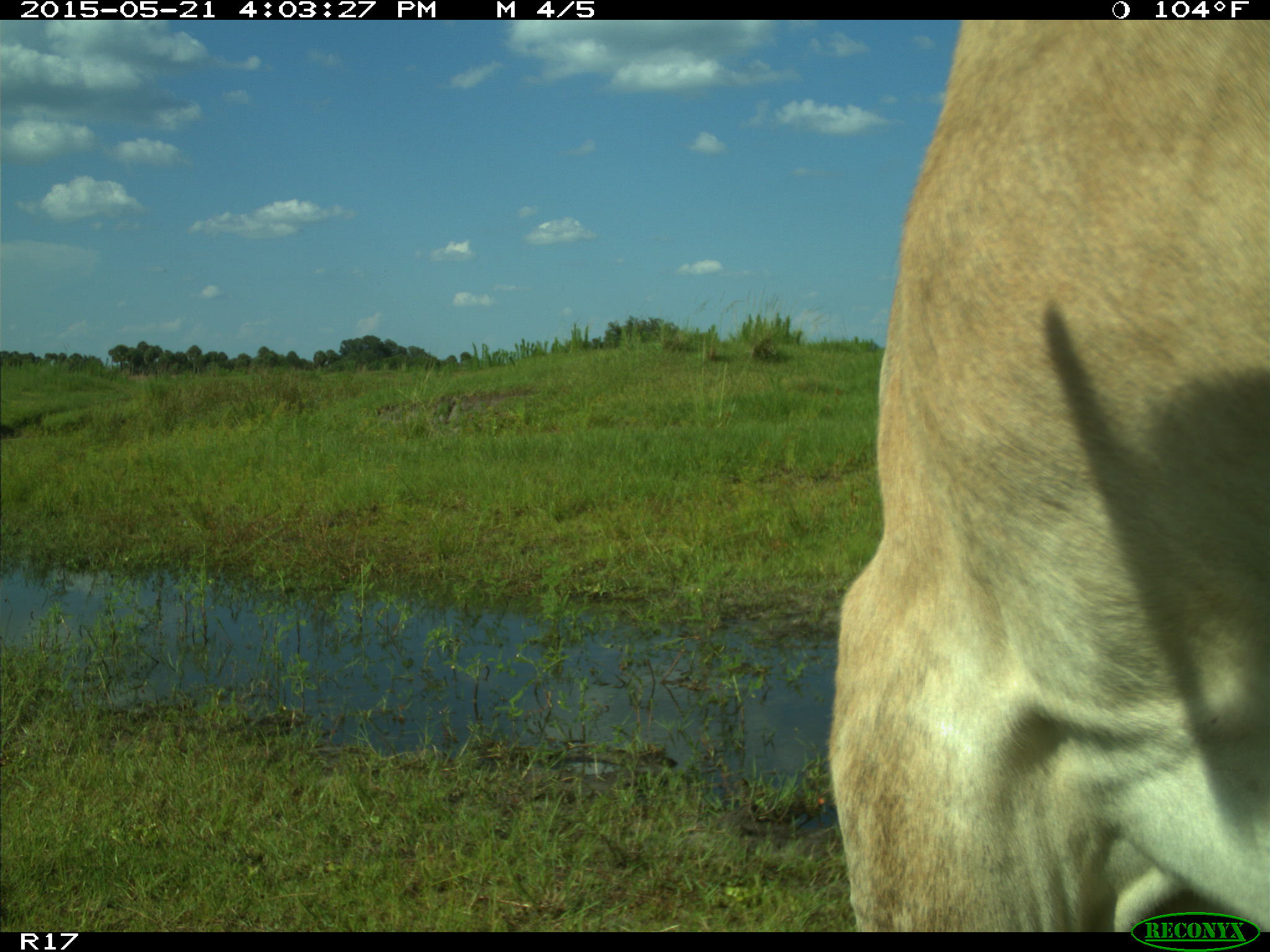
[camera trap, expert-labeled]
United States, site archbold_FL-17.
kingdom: Animalia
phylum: Chordata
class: Mammalia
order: Artiodactyla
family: Bovidae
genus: Bos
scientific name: Bos taurus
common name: domestic cow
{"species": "Bos taurus (domestic cow)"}